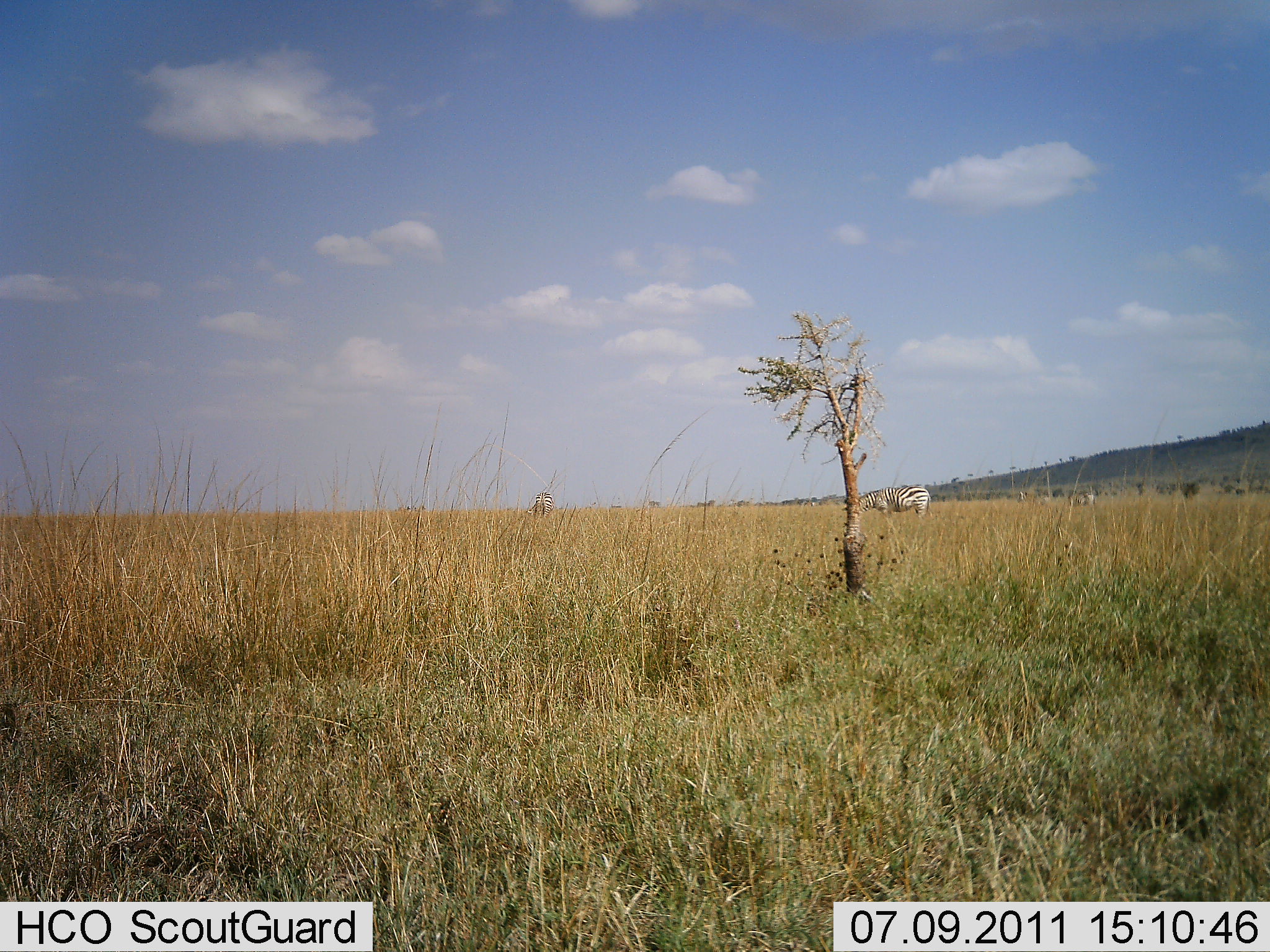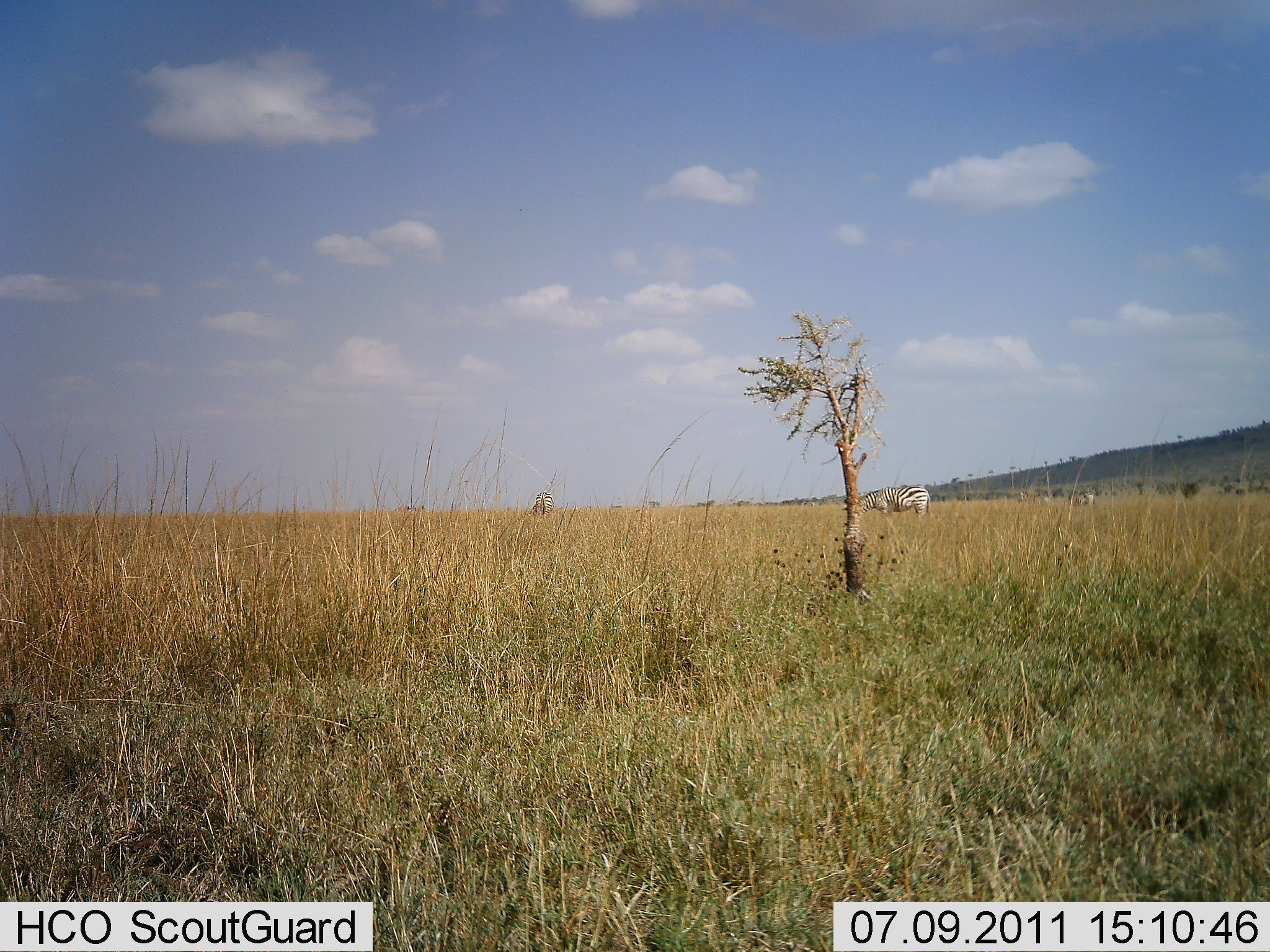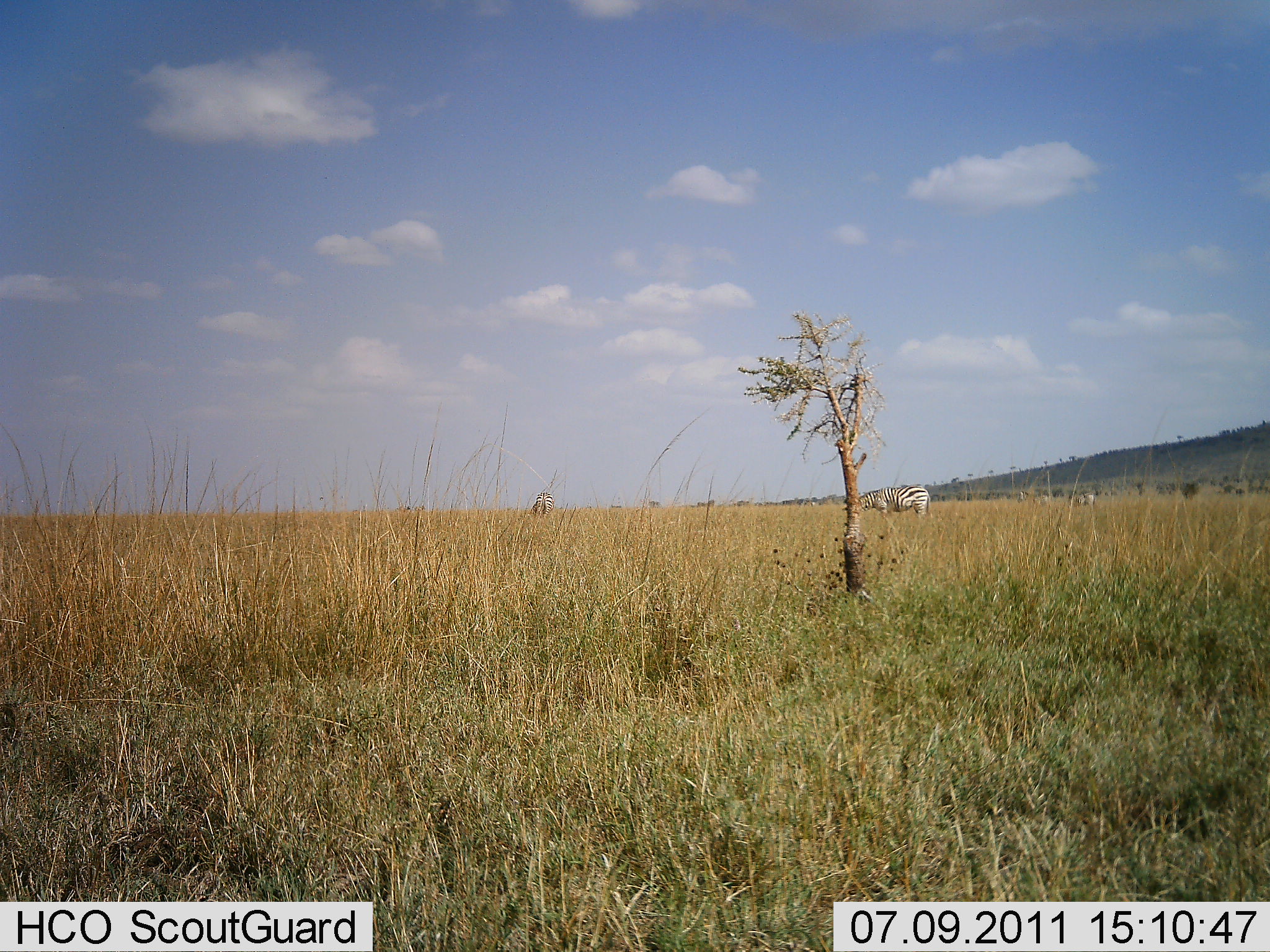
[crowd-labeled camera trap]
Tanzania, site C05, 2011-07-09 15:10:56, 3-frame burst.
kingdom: Animalia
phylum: Chordata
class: Mammalia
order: Perissodactyla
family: Equidae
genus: Equus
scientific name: Equus quagga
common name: plains zebra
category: zebra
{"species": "zebra (plains zebra) (Equus quagga)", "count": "1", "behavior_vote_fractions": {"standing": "60%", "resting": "10%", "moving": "0%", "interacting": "0%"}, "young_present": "0%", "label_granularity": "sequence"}